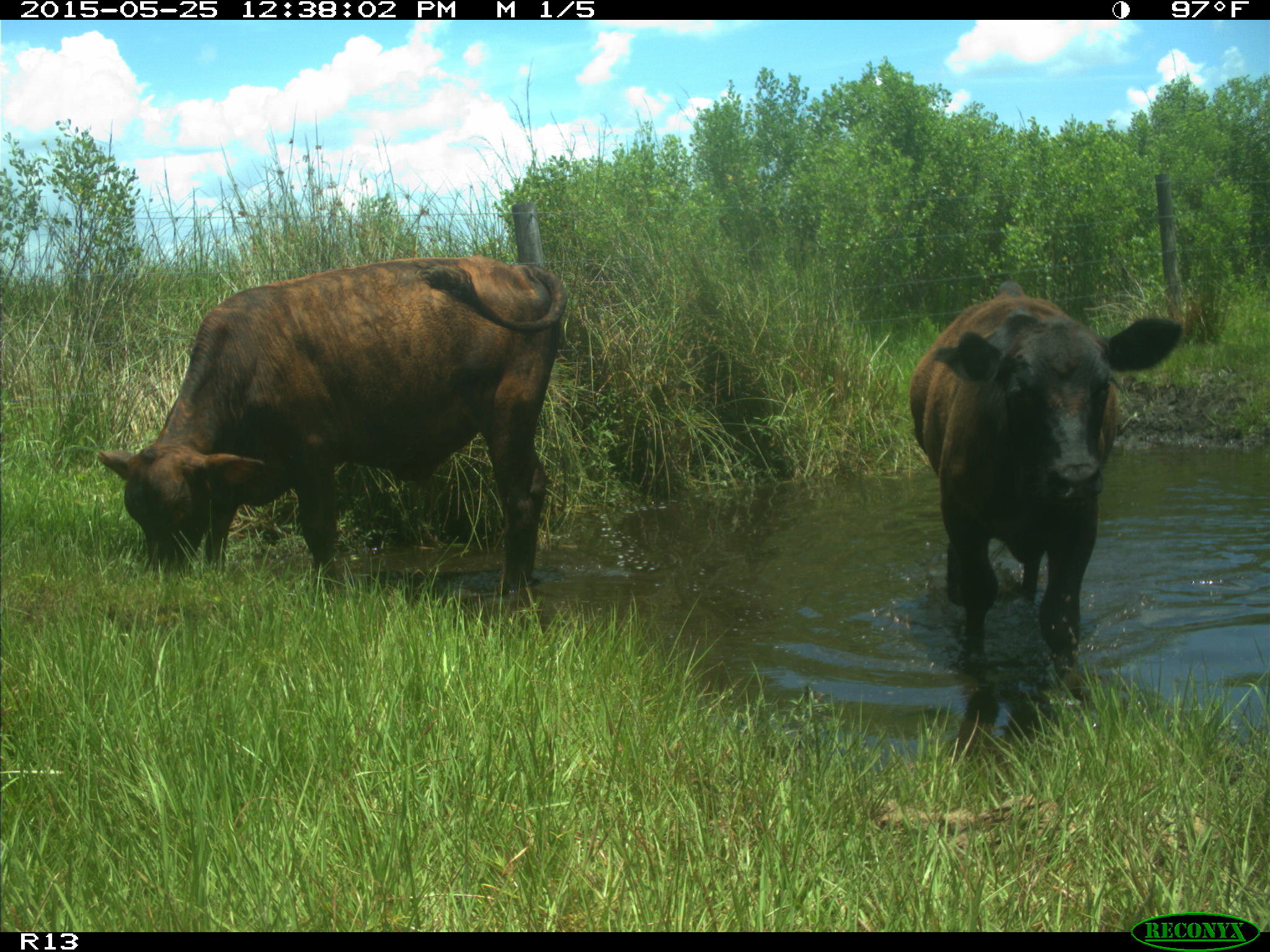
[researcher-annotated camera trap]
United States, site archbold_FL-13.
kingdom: Animalia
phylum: Chordata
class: Mammalia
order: Artiodactyla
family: Bovidae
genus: Bos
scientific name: Bos taurus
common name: domestic cow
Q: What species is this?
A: Bos taurus (domestic cow).